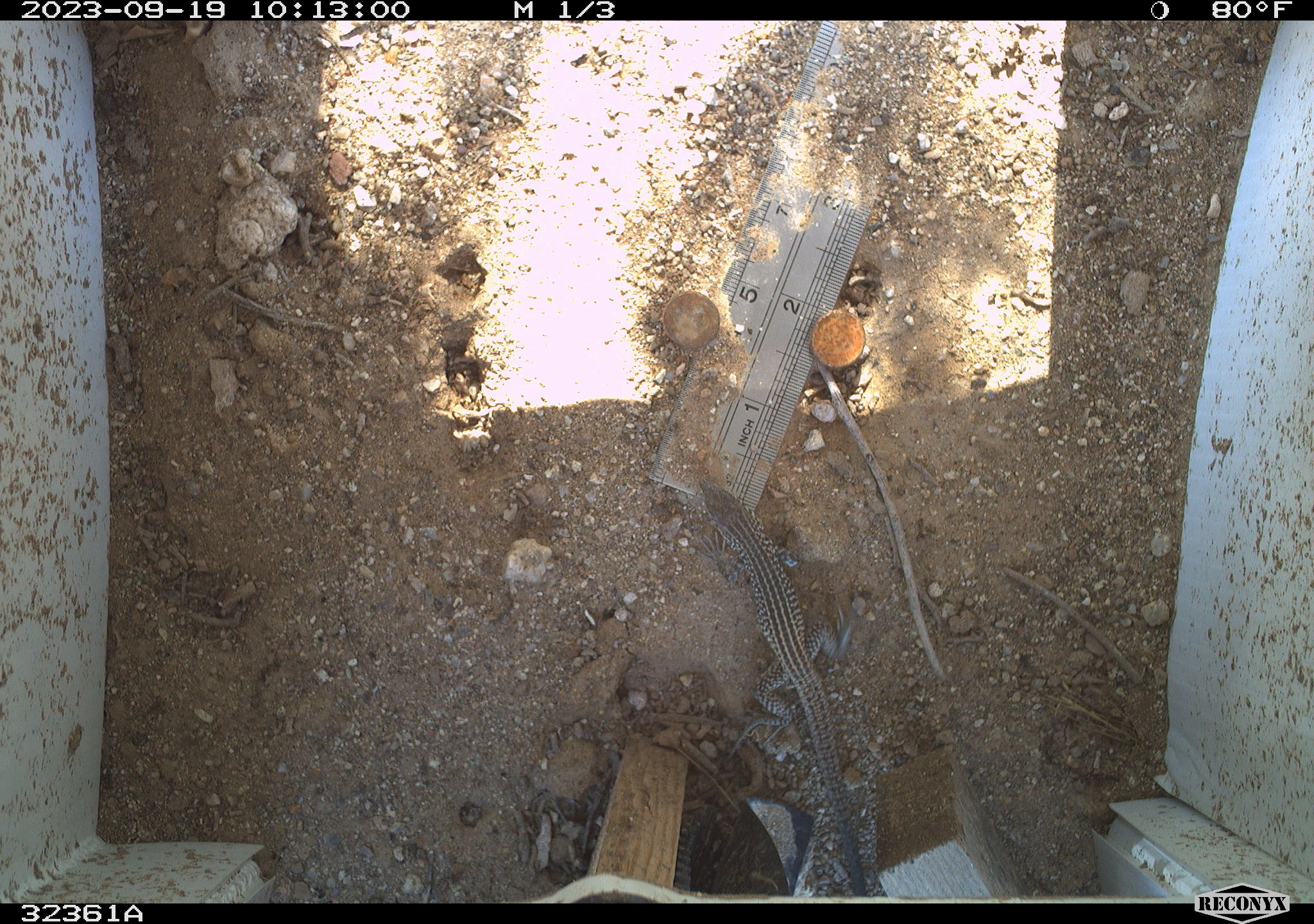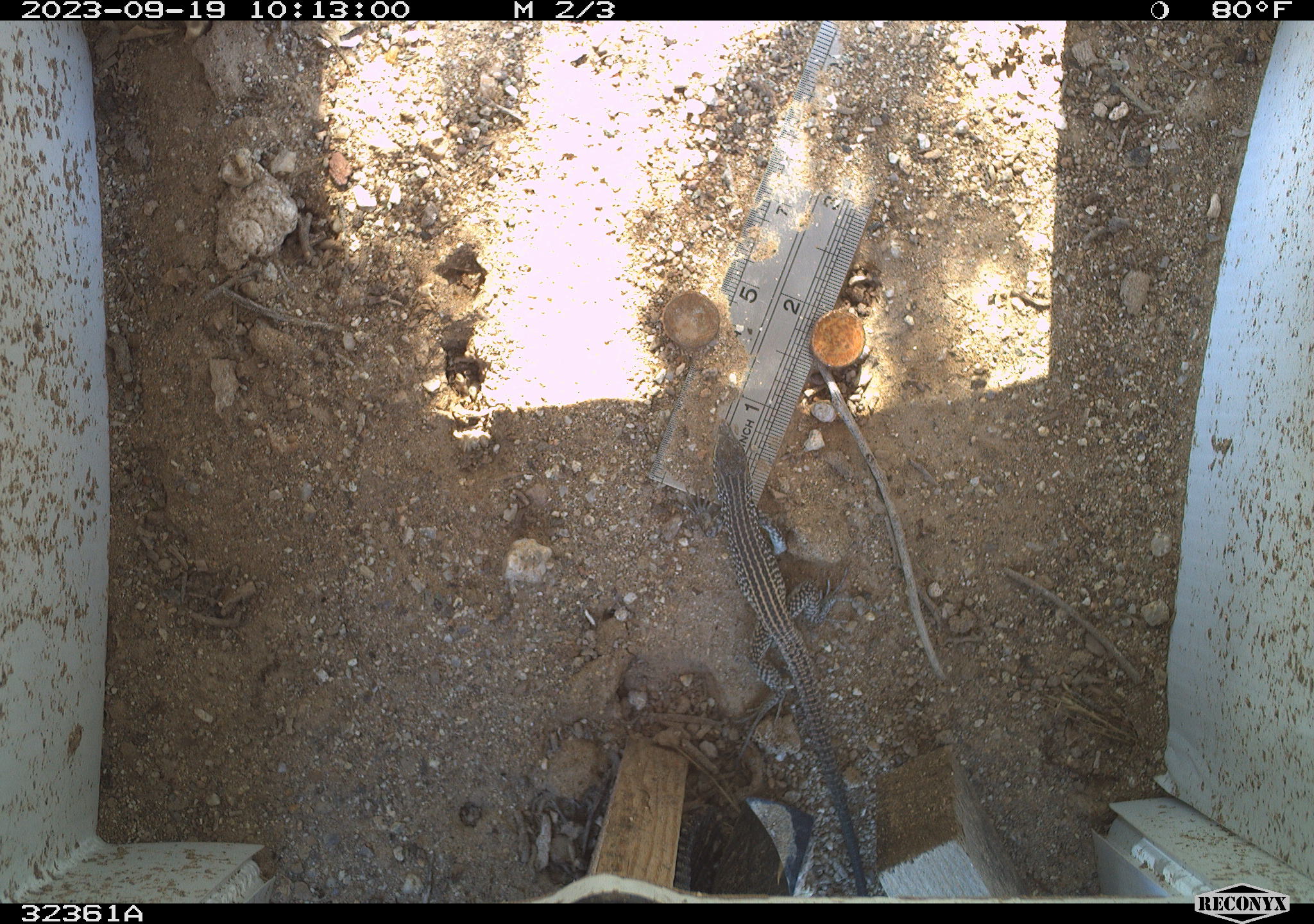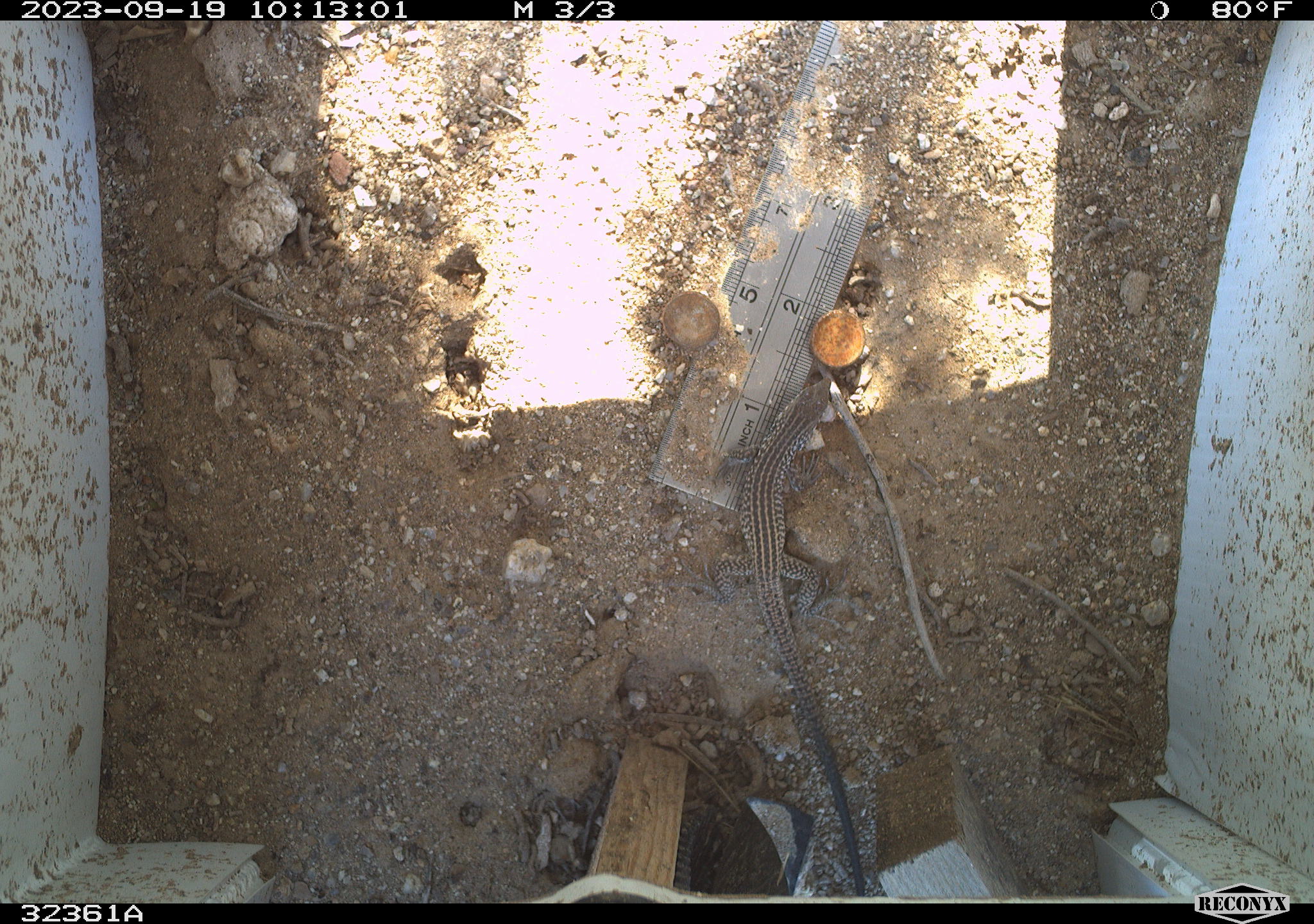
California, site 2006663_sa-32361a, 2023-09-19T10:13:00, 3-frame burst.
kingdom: Animalia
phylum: Chordata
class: Reptilia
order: Squamata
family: Teiidae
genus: Aspidoscelis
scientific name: Aspidoscelis tigris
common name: western whiptail